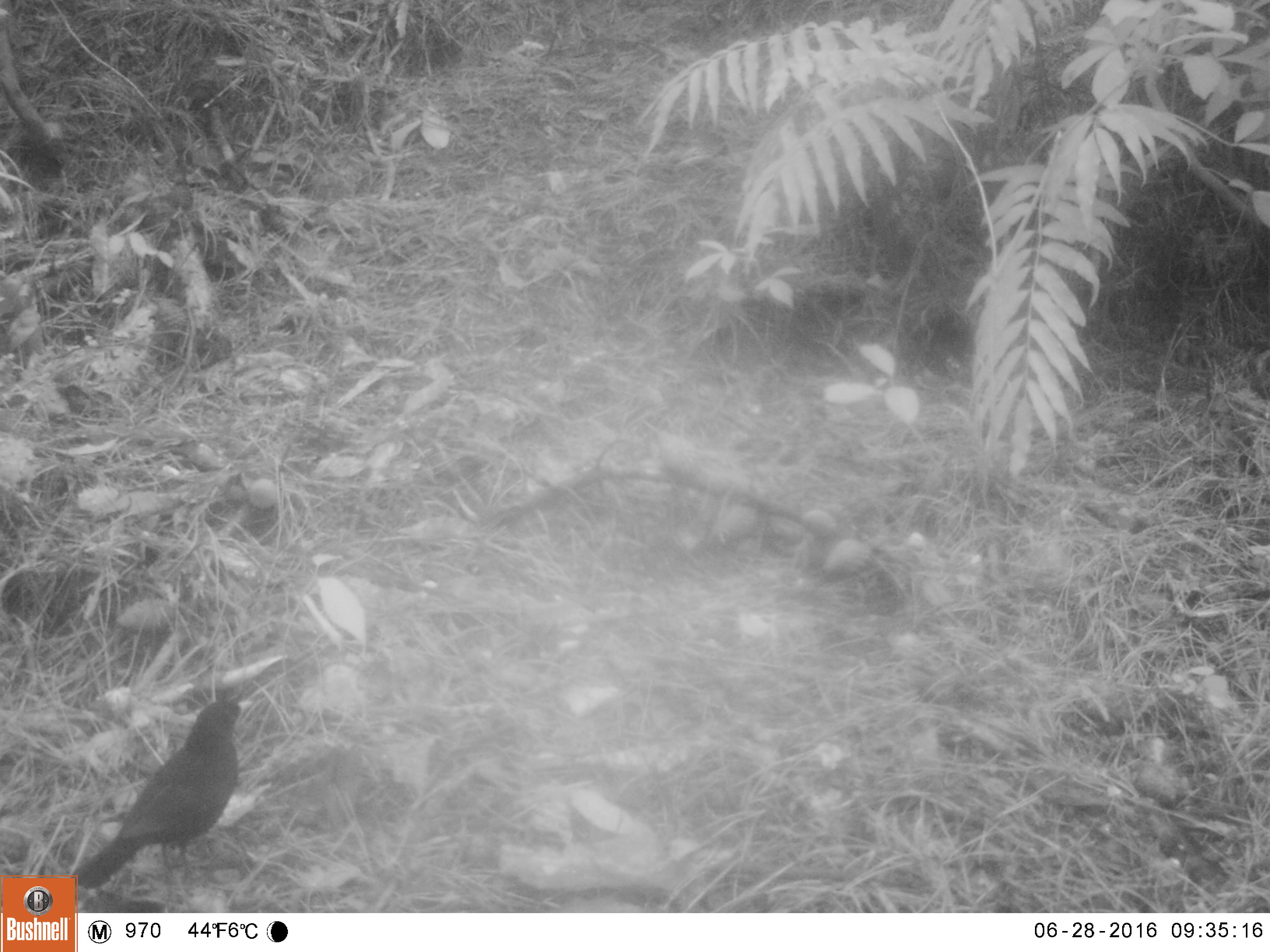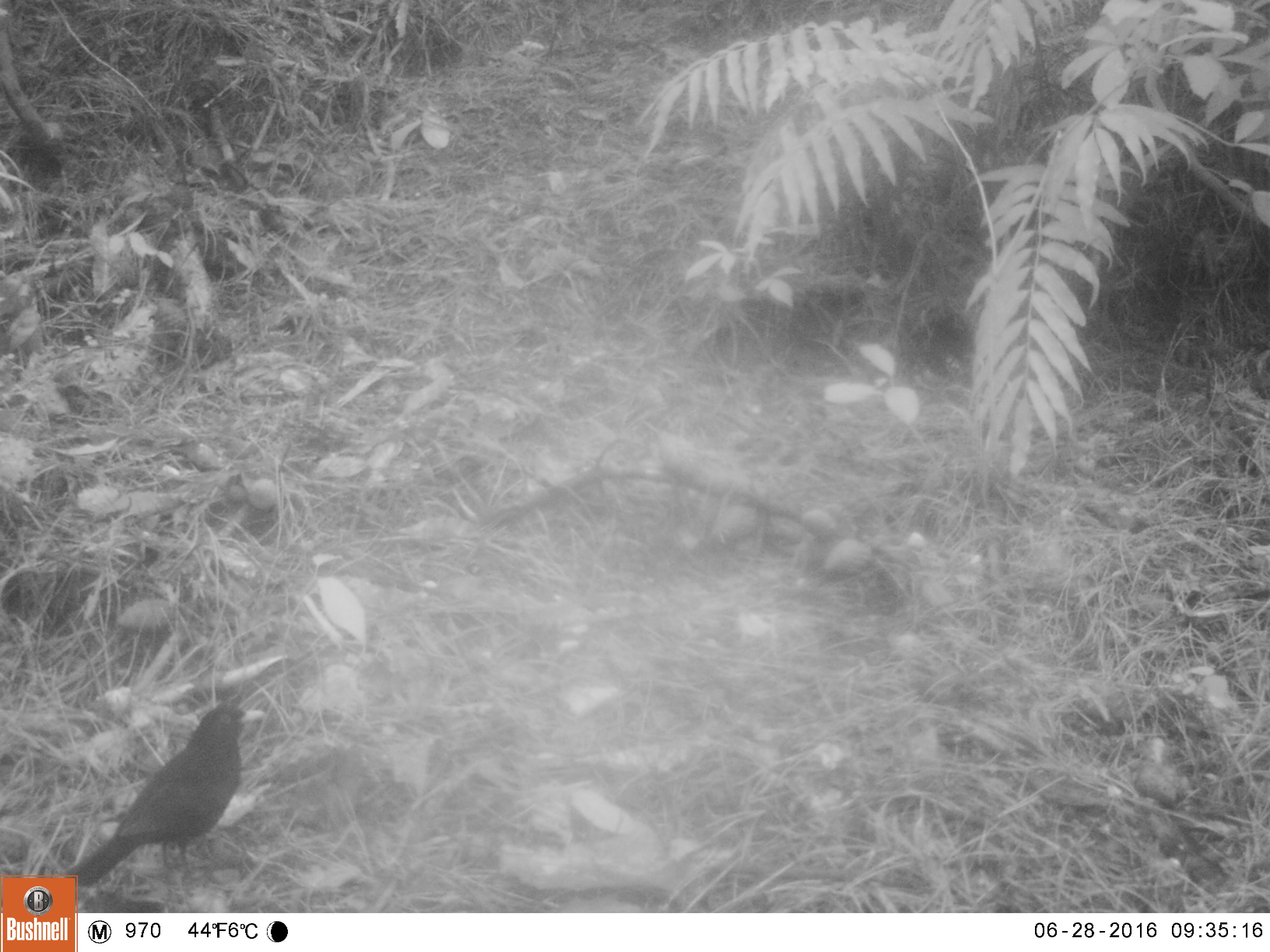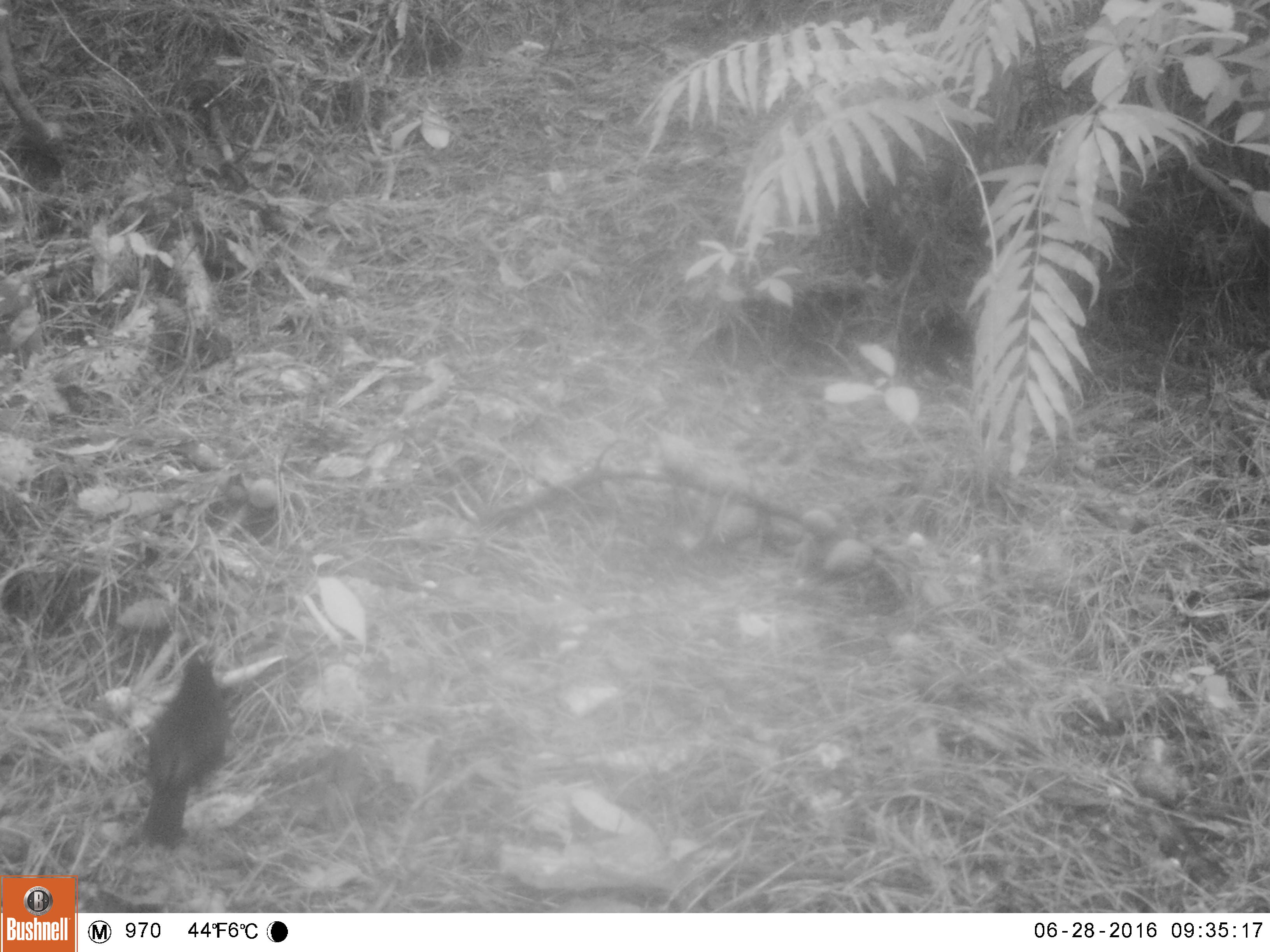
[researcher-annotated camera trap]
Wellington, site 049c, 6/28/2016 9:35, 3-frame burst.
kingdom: Animalia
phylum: Chordata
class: Aves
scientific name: Aves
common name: bird